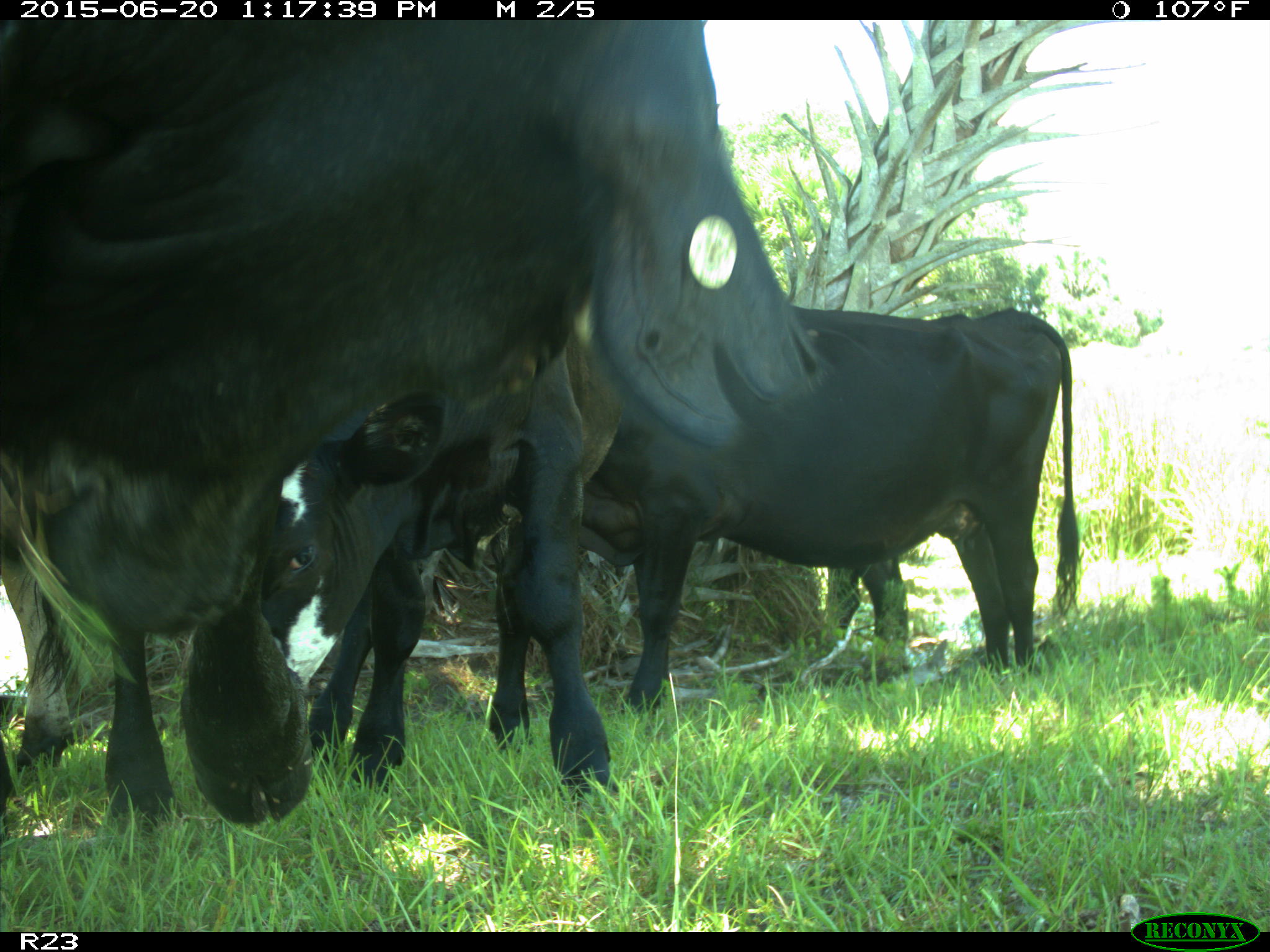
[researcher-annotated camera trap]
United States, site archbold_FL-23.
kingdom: Animalia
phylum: Chordata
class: Mammalia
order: Artiodactyla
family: Bovidae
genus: Bos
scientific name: Bos taurus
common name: domestic cow